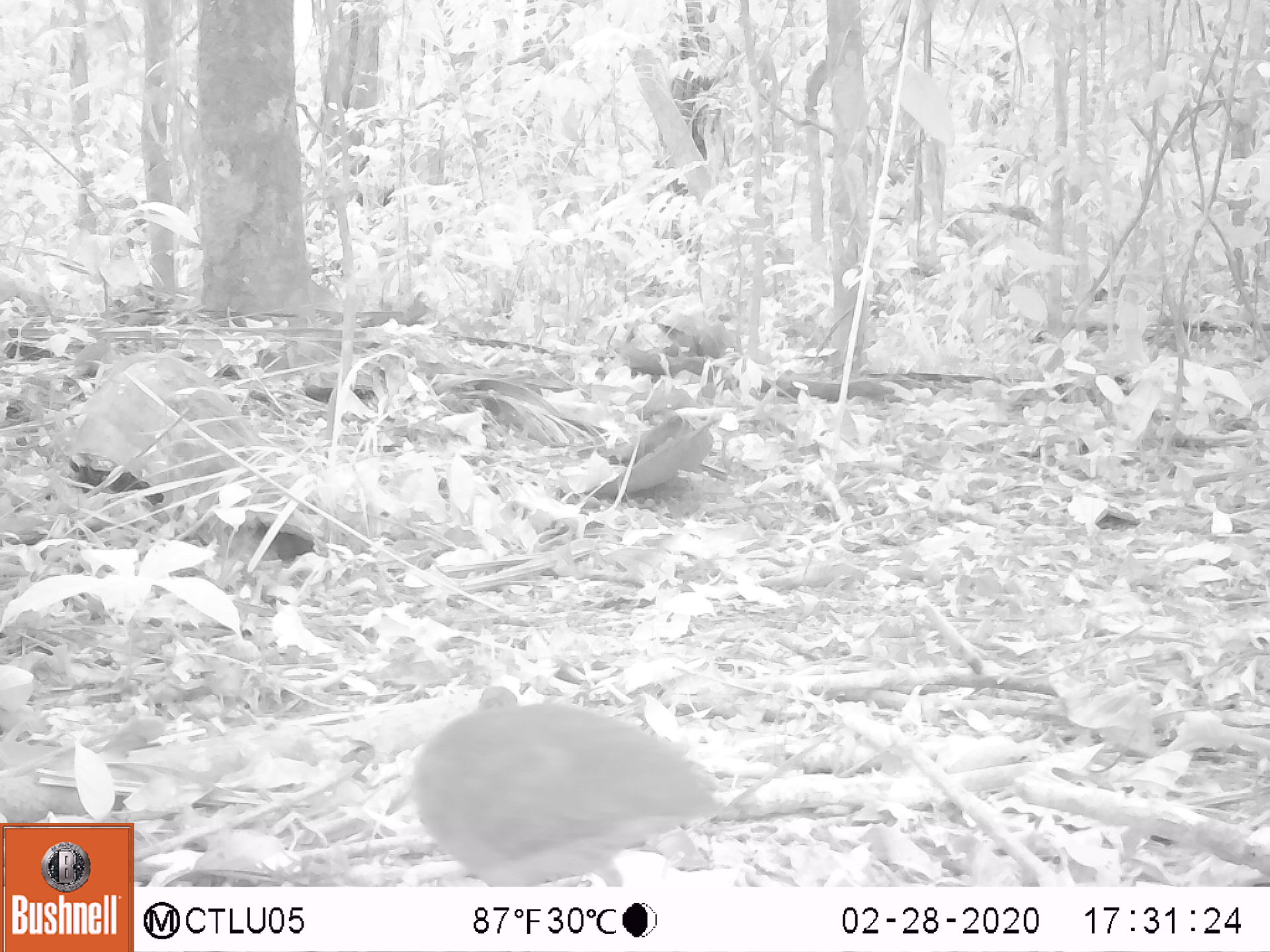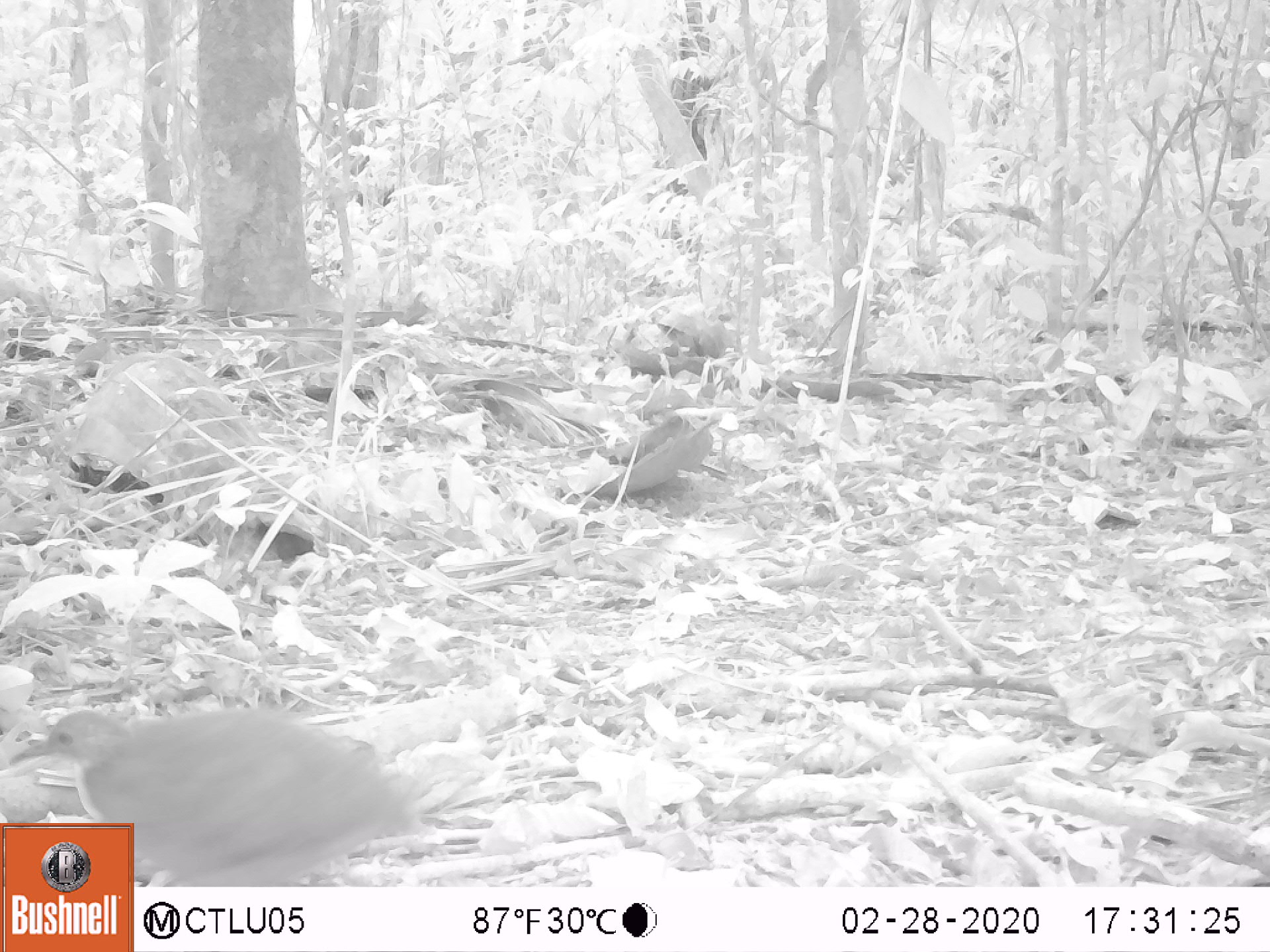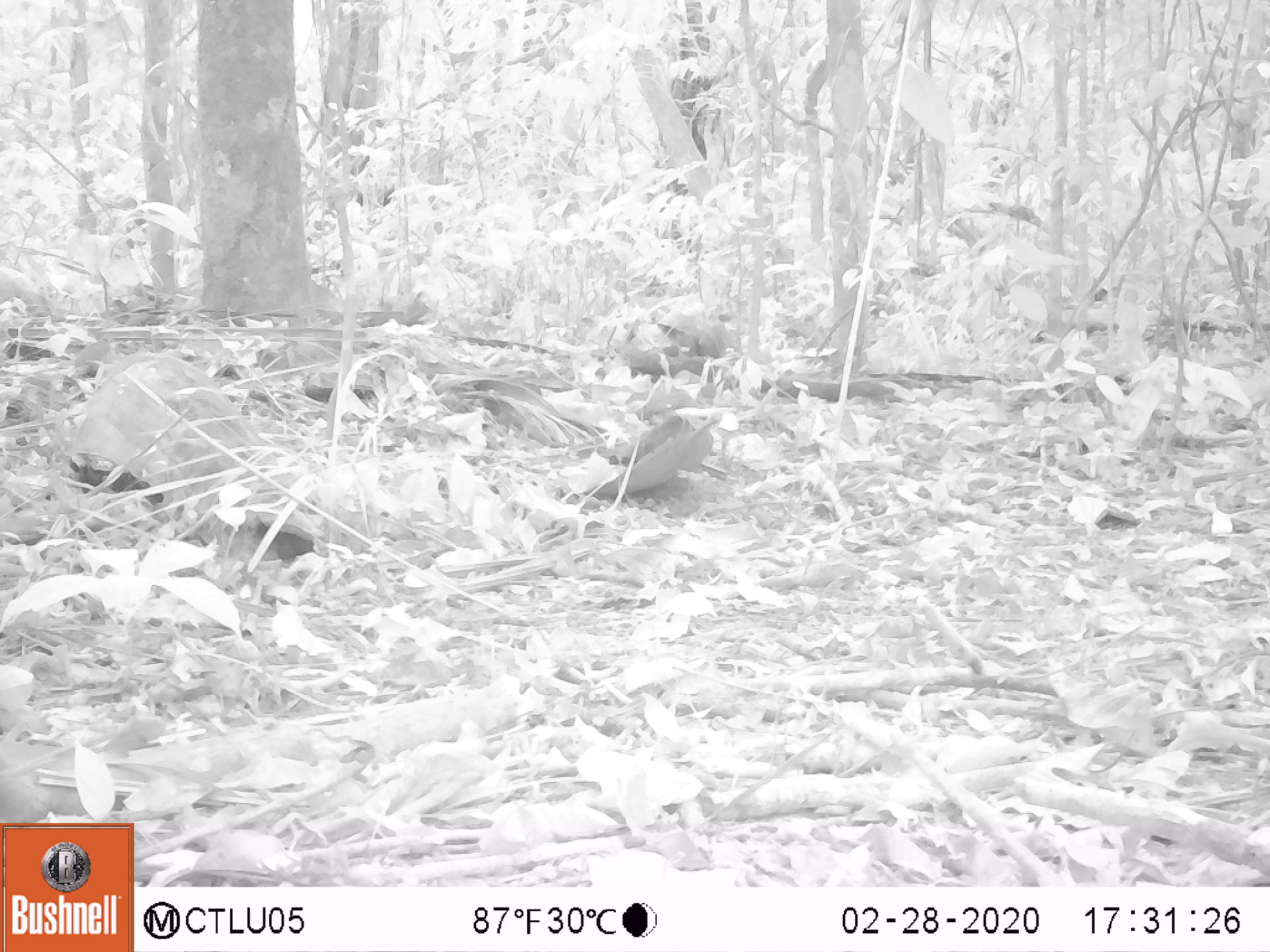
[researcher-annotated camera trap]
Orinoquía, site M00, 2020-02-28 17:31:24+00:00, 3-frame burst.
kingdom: Animalia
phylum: Chordata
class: Aves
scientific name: Aves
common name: bird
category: unknown bird